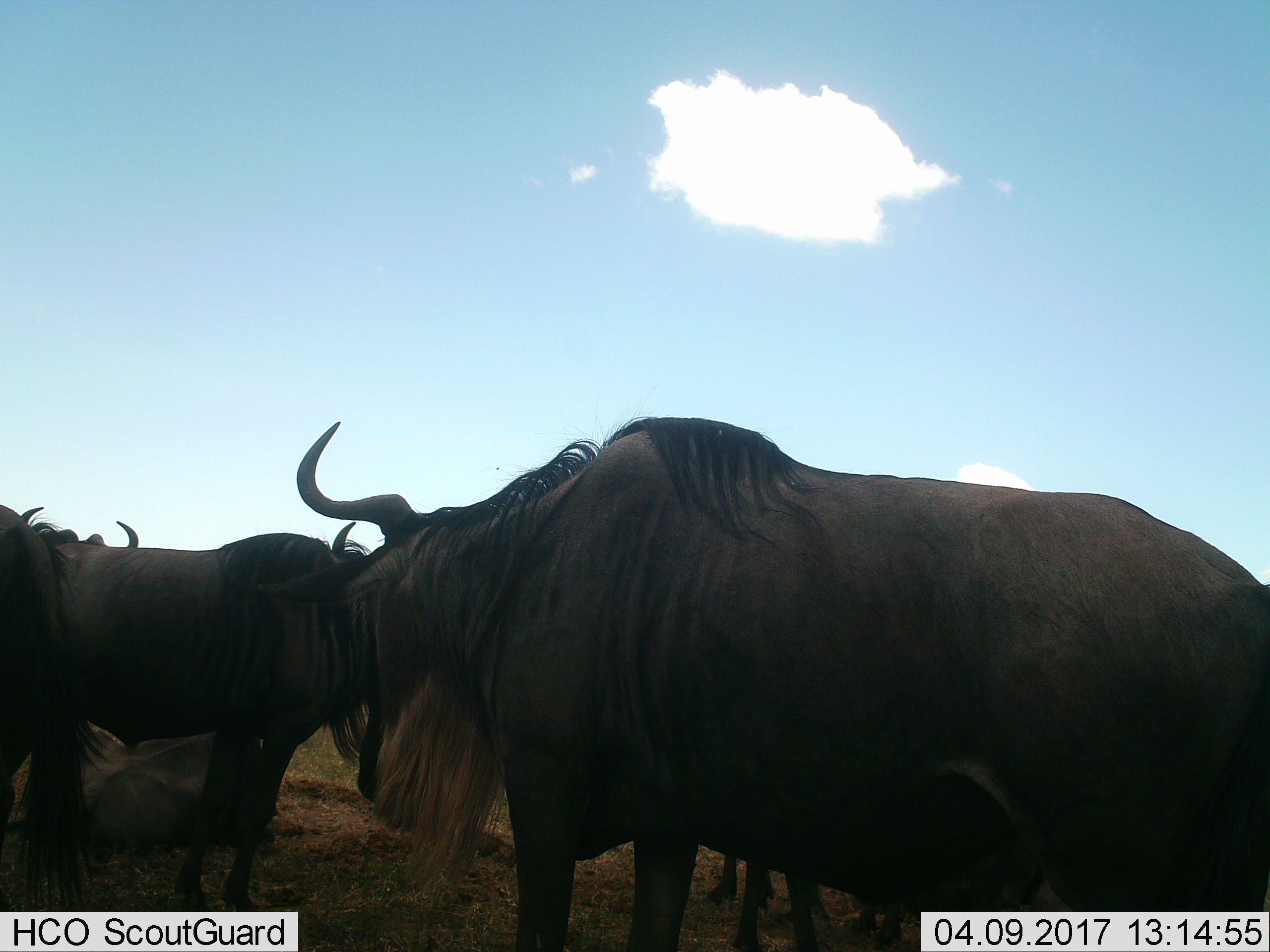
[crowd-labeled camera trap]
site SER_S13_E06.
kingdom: Animalia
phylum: Chordata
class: Mammalia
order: Artiodactyla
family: Bovidae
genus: Connochaetes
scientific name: Connochaetes taurinus taurinus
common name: blue wildebeest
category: wildebeestblue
Wildebeestblue (blue wildebeest) (Connochaetes taurinus taurinus), count 5. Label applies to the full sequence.